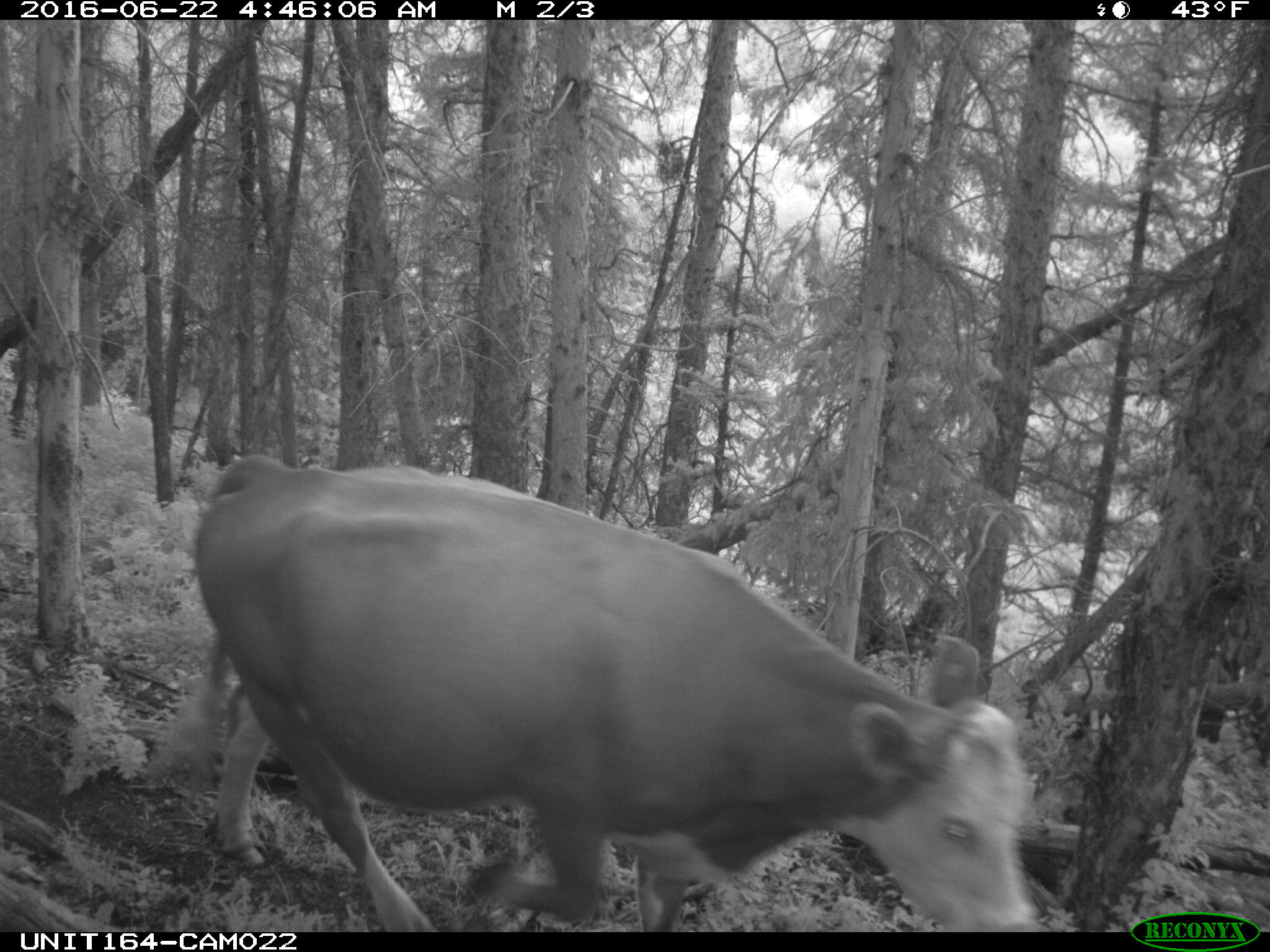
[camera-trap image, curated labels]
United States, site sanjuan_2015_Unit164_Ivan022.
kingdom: Animalia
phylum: Chordata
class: Mammalia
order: Artiodactyla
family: Bovidae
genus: Bos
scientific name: Bos taurus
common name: domestic cow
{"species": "Bos taurus (domestic cow)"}